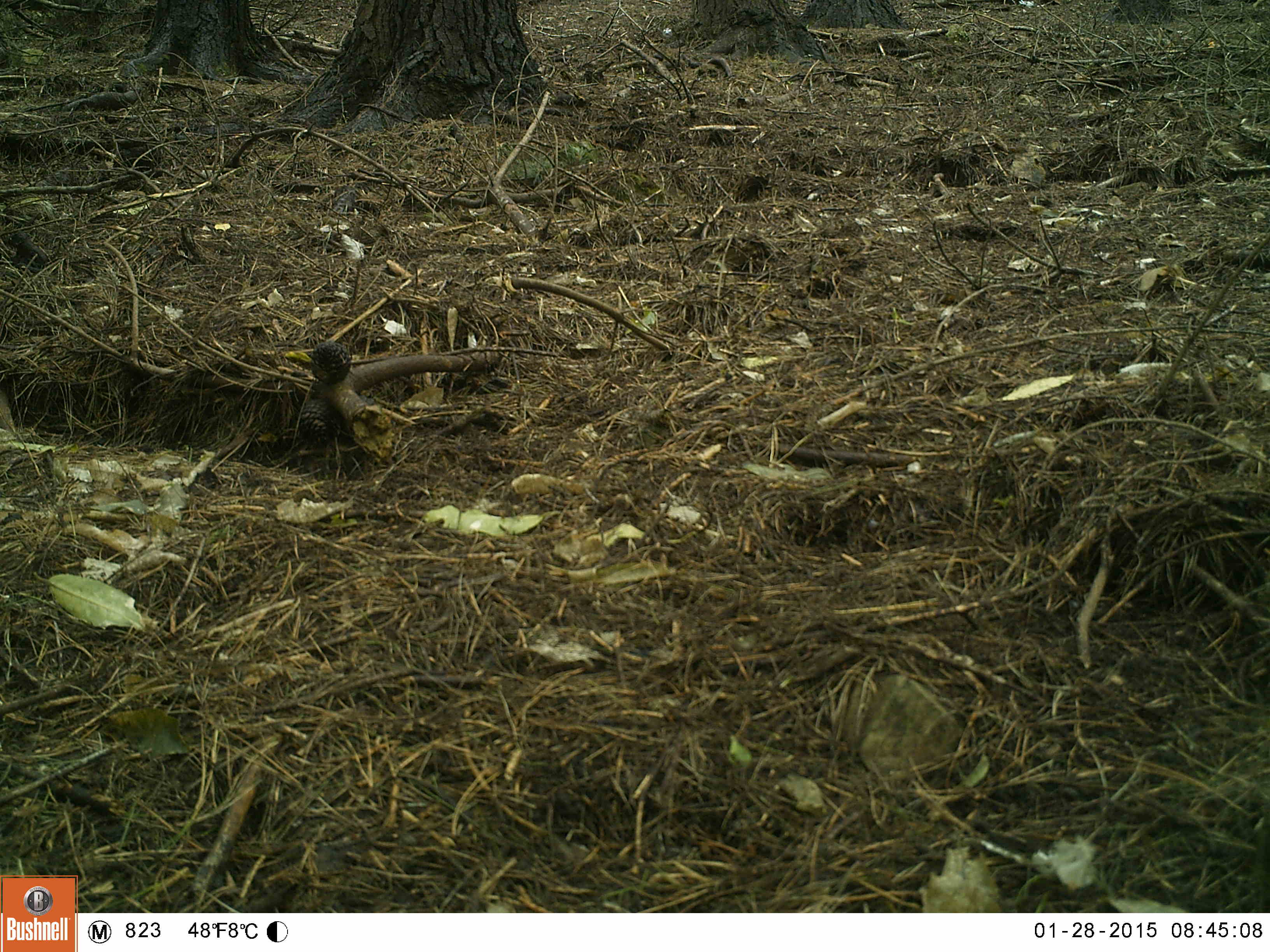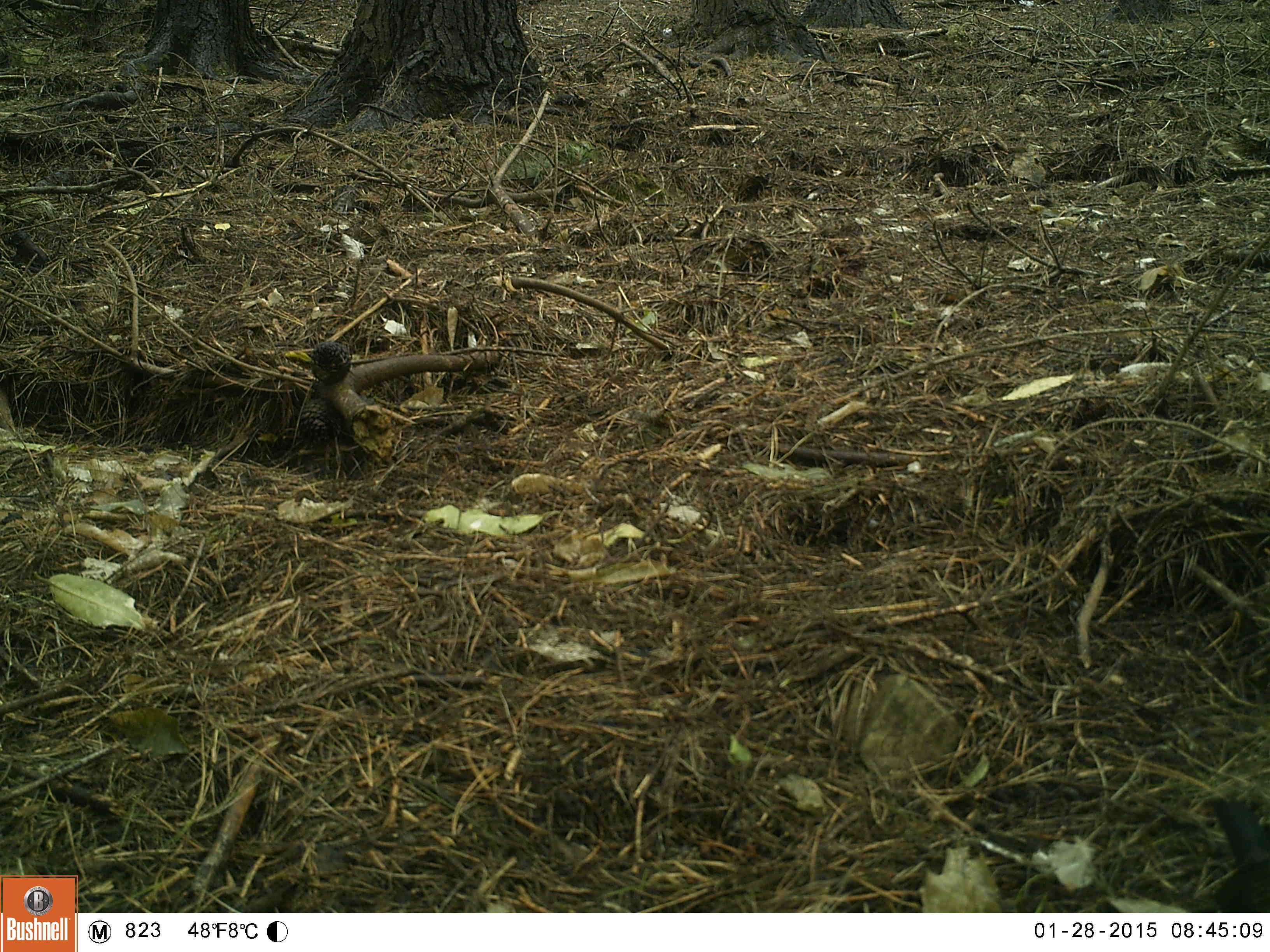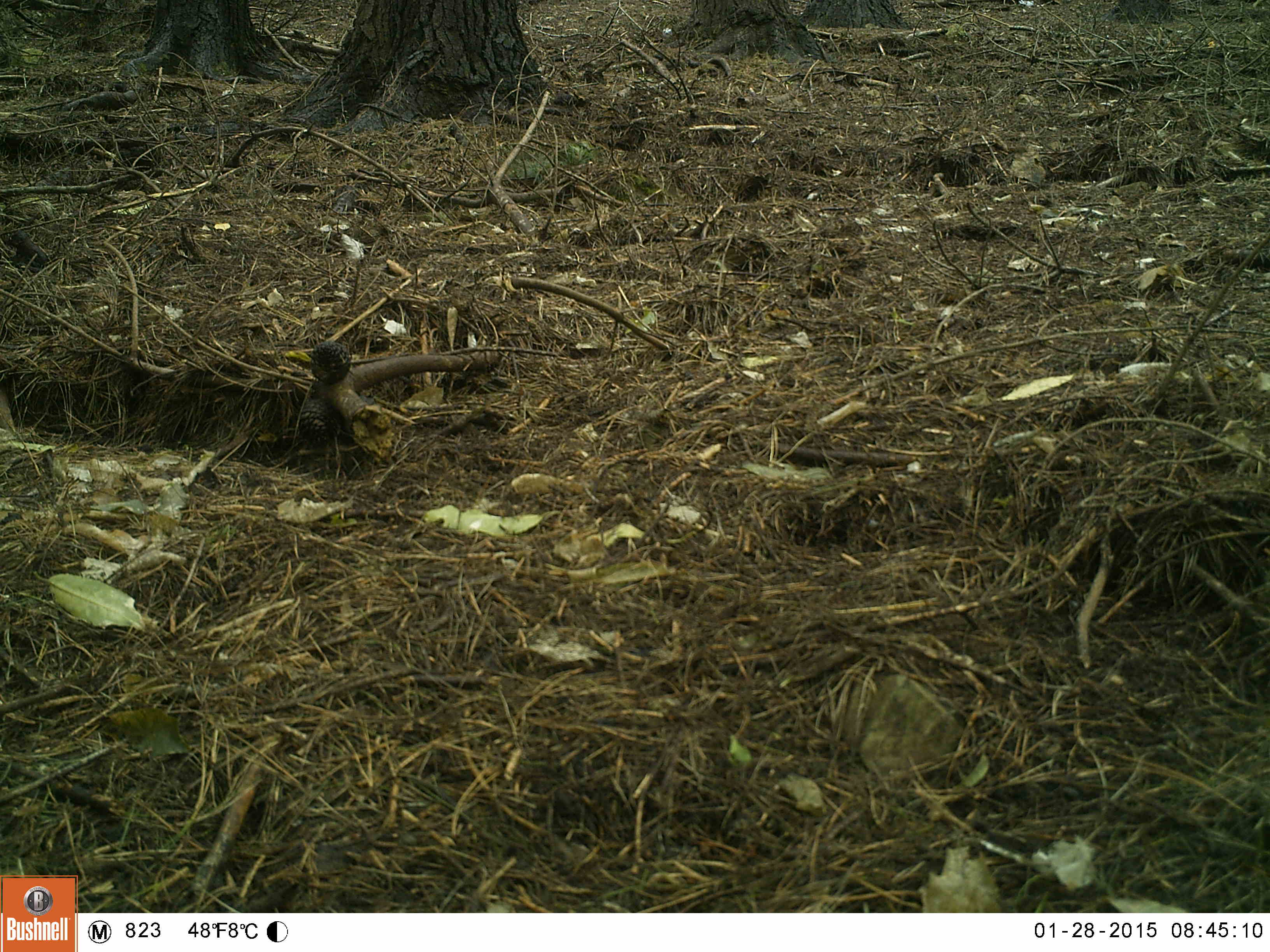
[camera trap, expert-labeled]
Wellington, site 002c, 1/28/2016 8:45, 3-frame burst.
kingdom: Animalia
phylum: Chordata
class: Aves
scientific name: Aves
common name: bird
Bird (Aves).